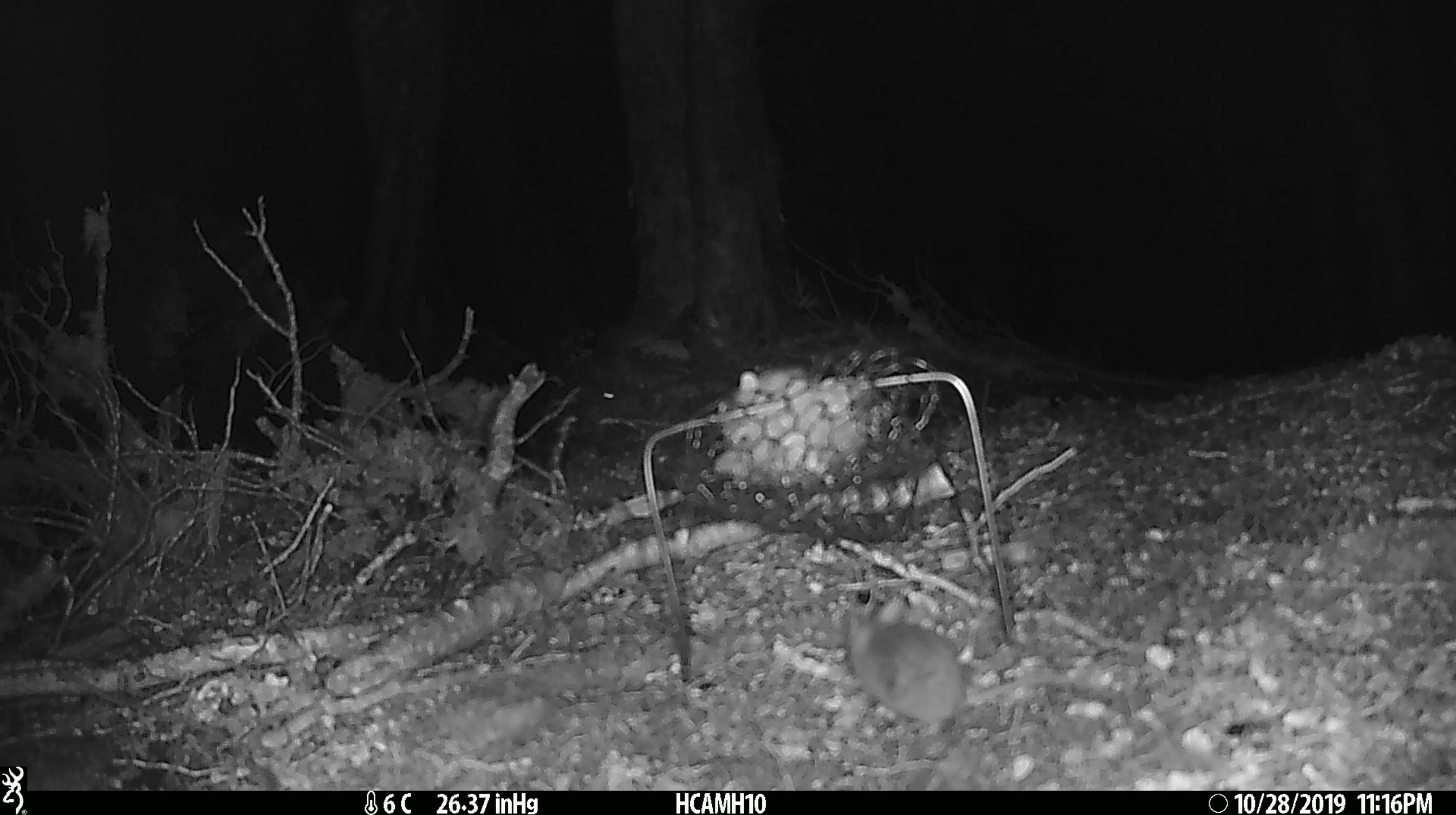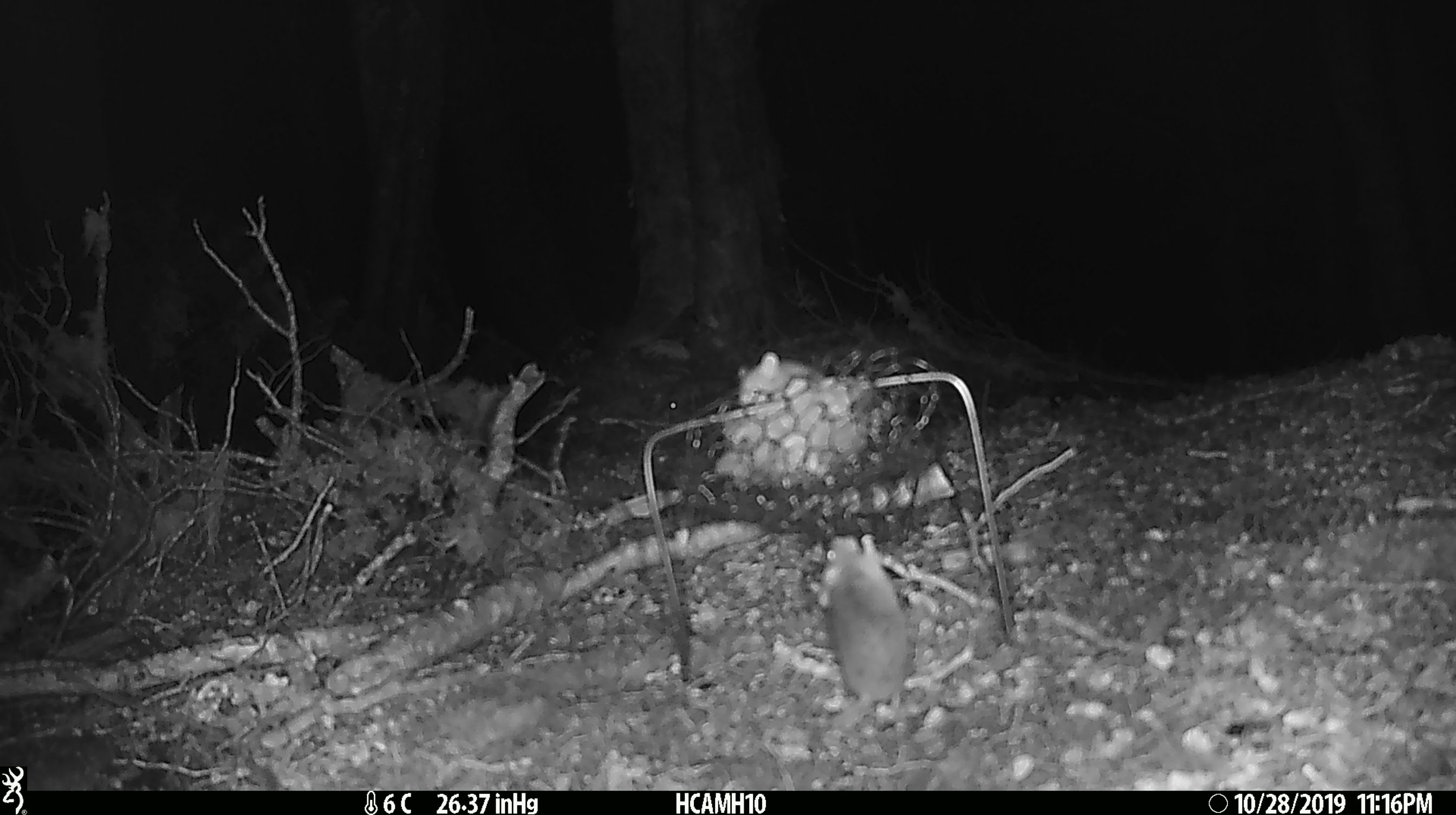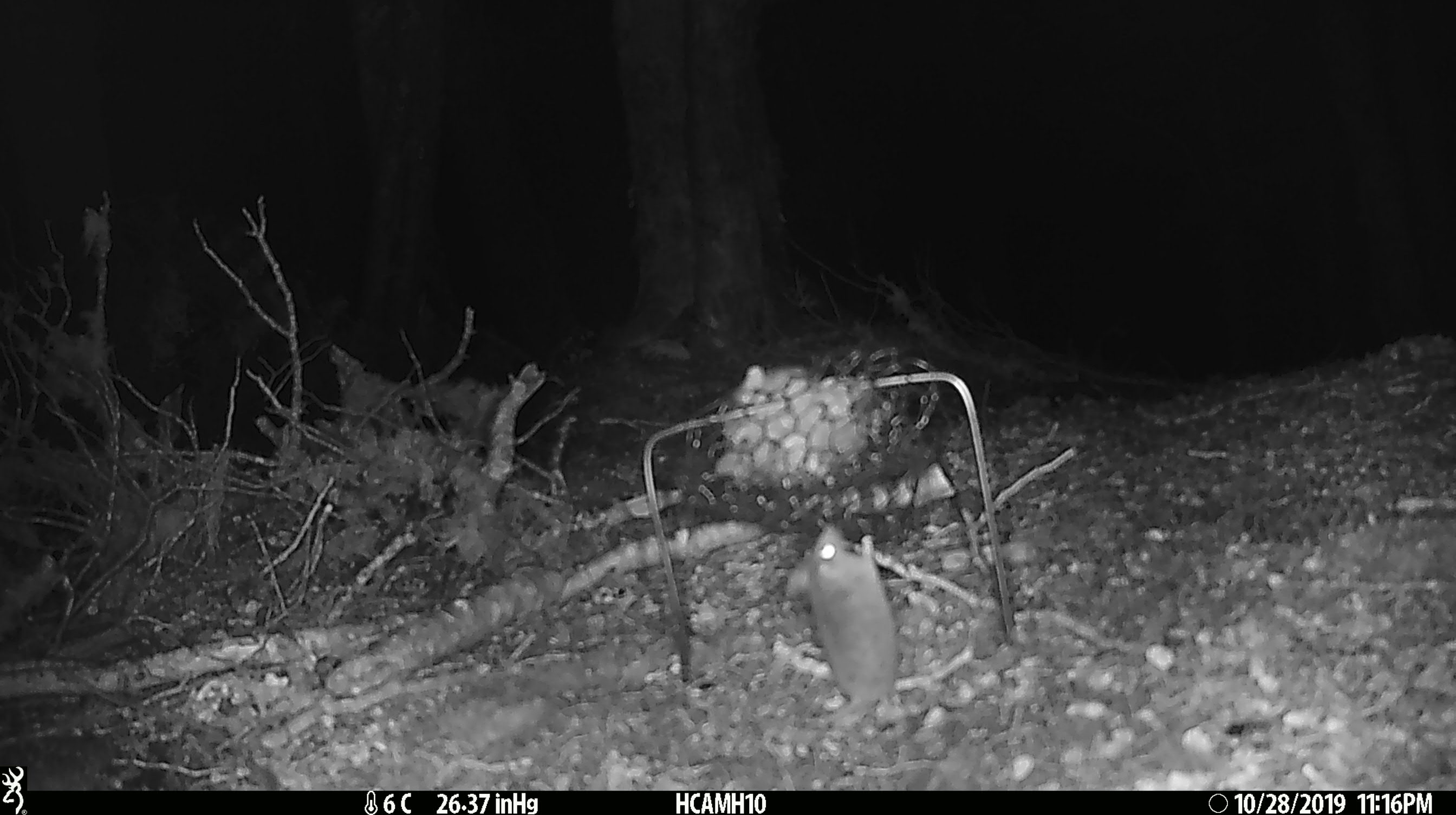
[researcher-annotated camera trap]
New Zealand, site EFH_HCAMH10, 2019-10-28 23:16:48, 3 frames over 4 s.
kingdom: Animalia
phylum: Chordata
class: Mammalia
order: Rodentia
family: Muridae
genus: Mus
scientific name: Mus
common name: mouse